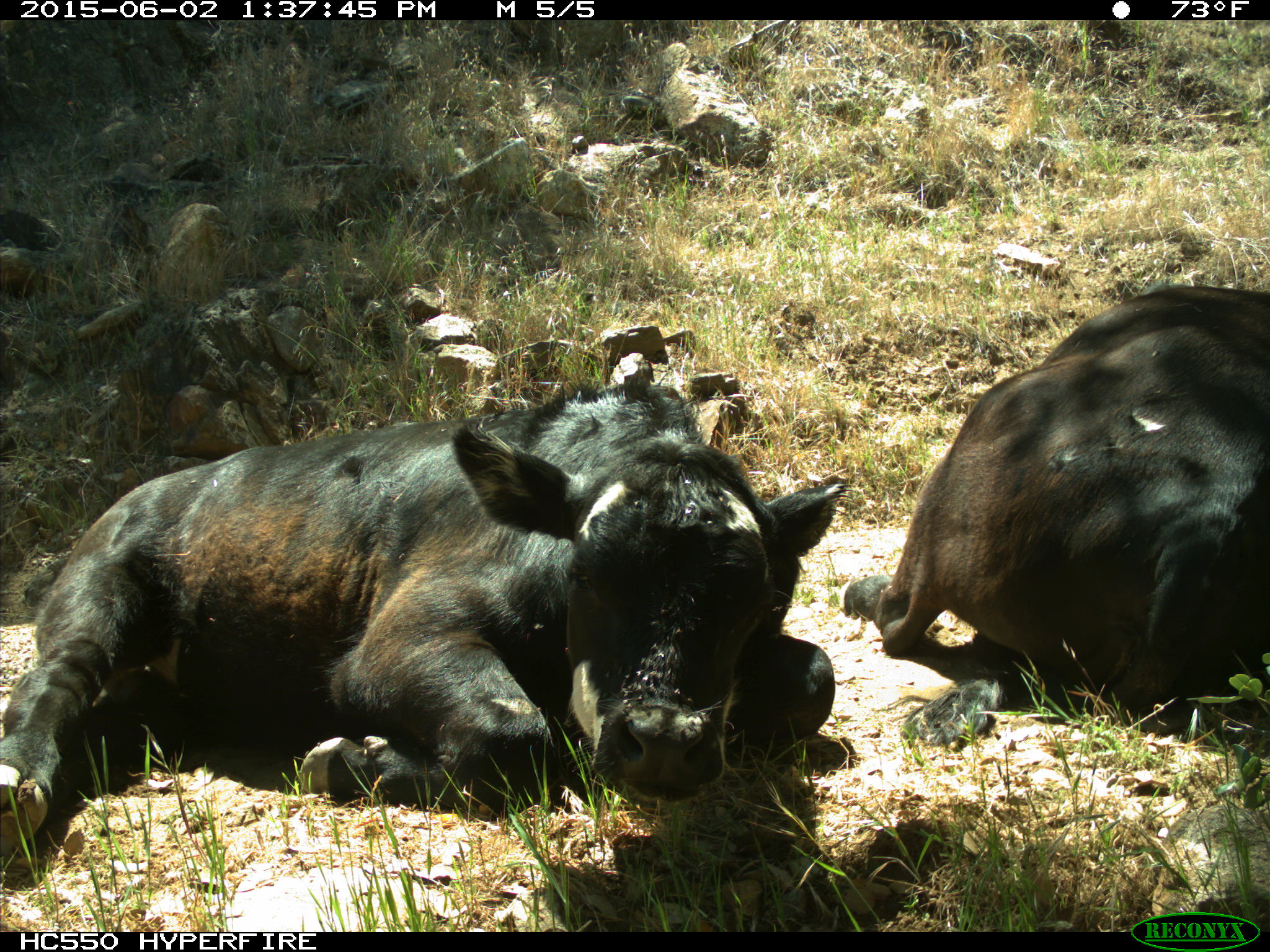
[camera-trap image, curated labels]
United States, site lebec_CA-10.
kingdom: Animalia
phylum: Chordata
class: Mammalia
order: Artiodactyla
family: Bovidae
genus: Bos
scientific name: Bos taurus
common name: domestic cow